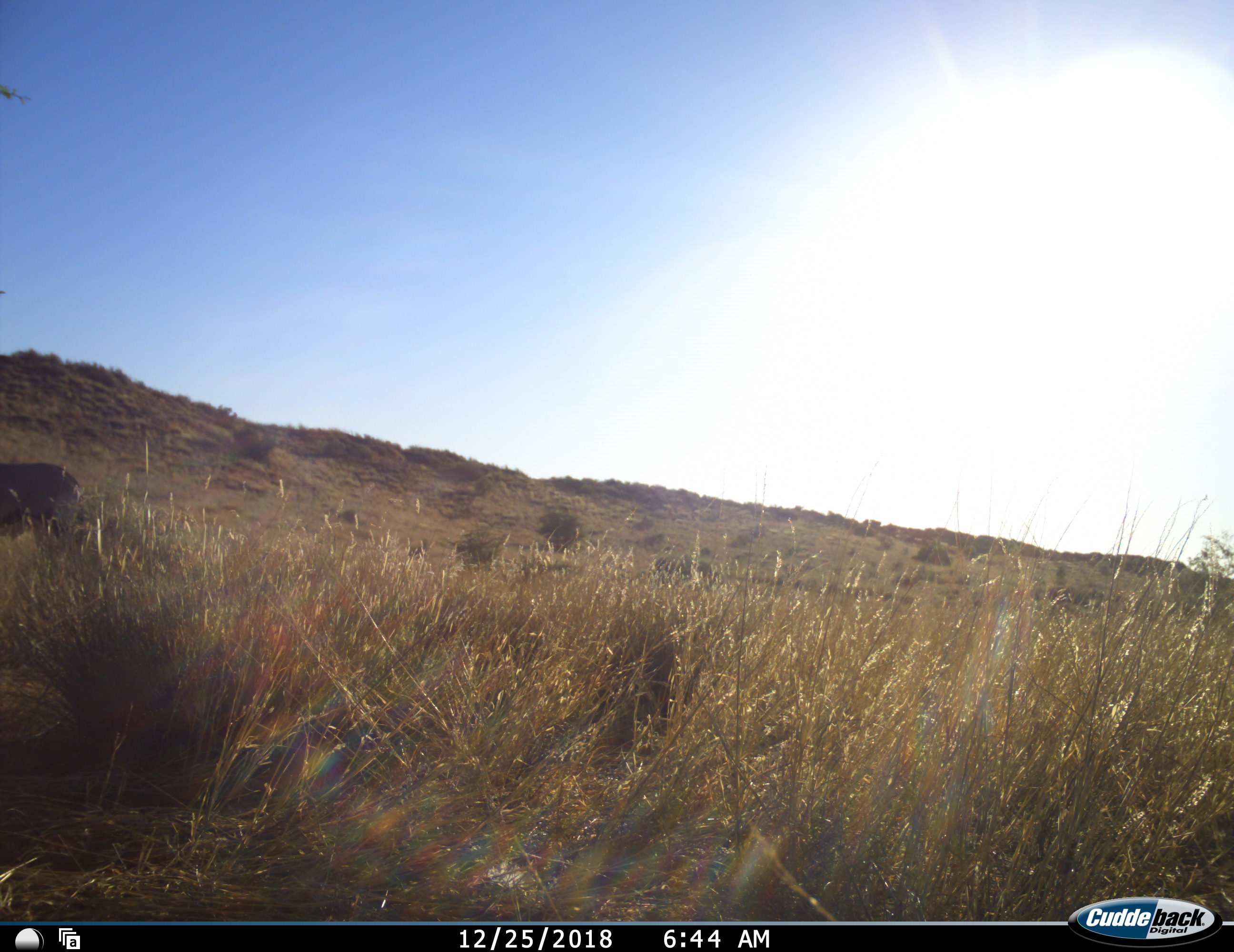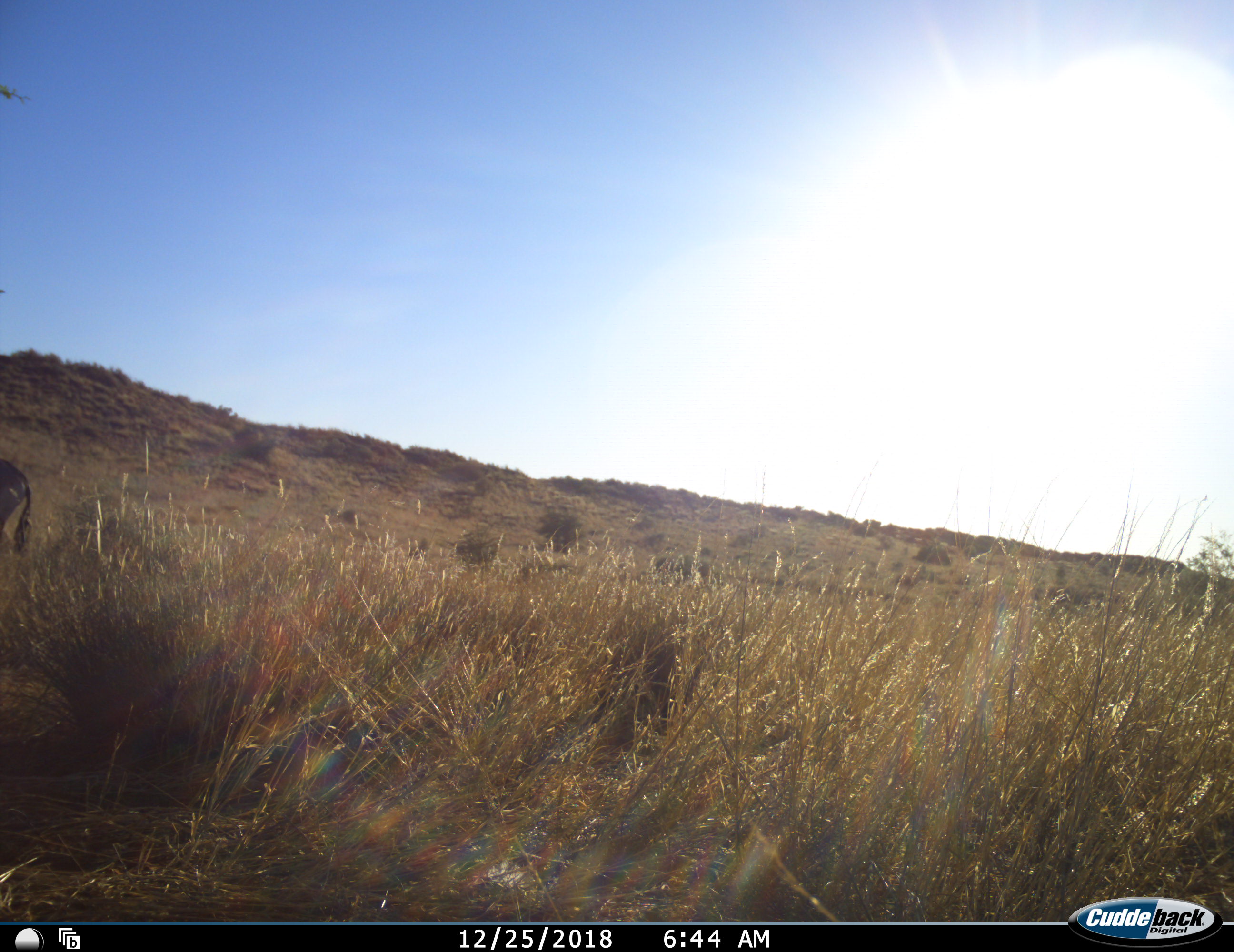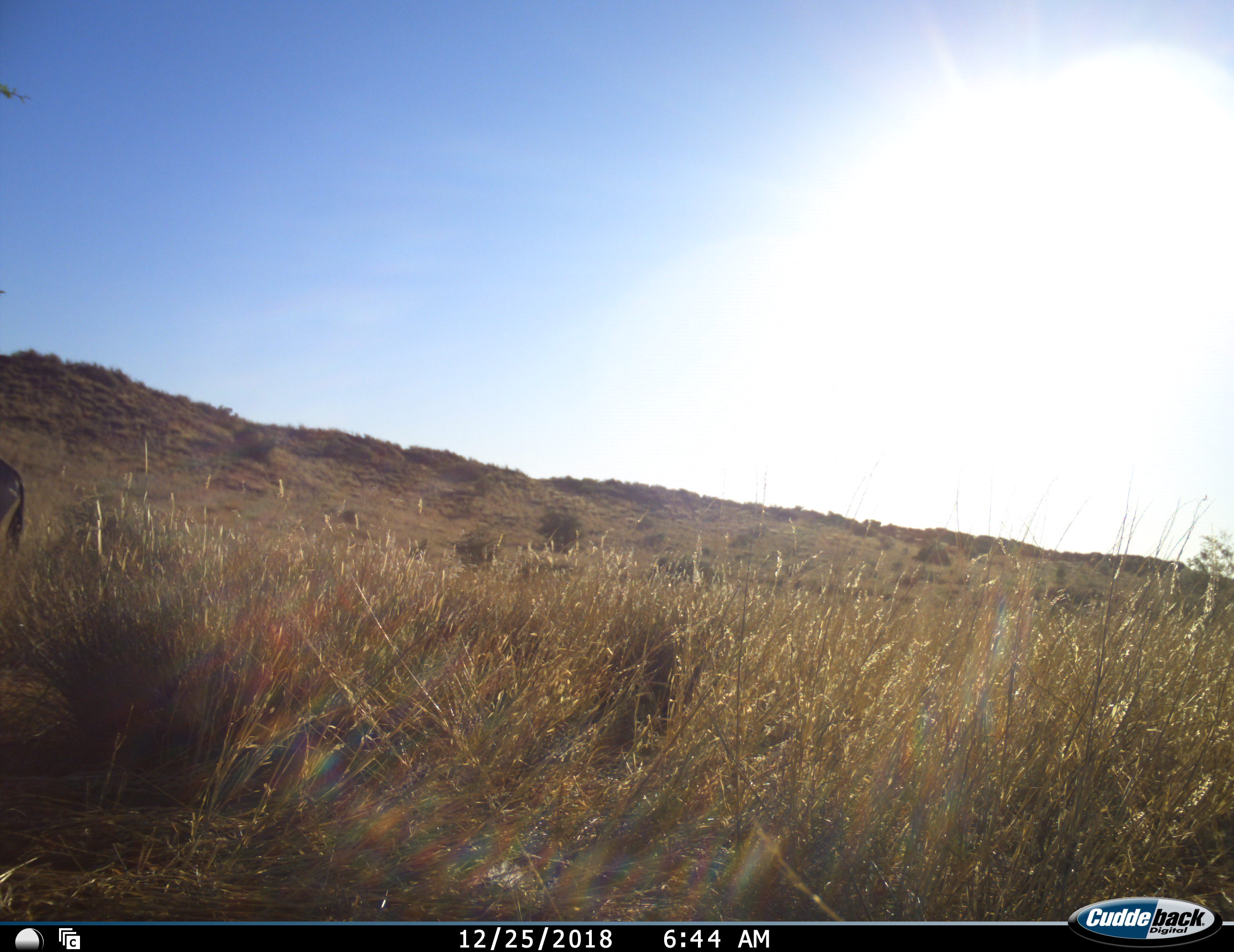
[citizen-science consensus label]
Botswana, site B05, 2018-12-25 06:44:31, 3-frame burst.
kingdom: Animalia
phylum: Chordata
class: Mammalia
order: Artiodactyla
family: Bovidae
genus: Oryx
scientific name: Oryx gazella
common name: gemsbok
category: gemsbokoryx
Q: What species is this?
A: Gemsbokoryx (gemsbok) (Oryx gazella).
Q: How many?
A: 1.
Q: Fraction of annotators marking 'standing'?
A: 9%.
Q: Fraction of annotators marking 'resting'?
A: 0%.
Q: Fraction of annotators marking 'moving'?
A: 100%.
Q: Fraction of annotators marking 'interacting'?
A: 0%.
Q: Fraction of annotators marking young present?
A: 0%.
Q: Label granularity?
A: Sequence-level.